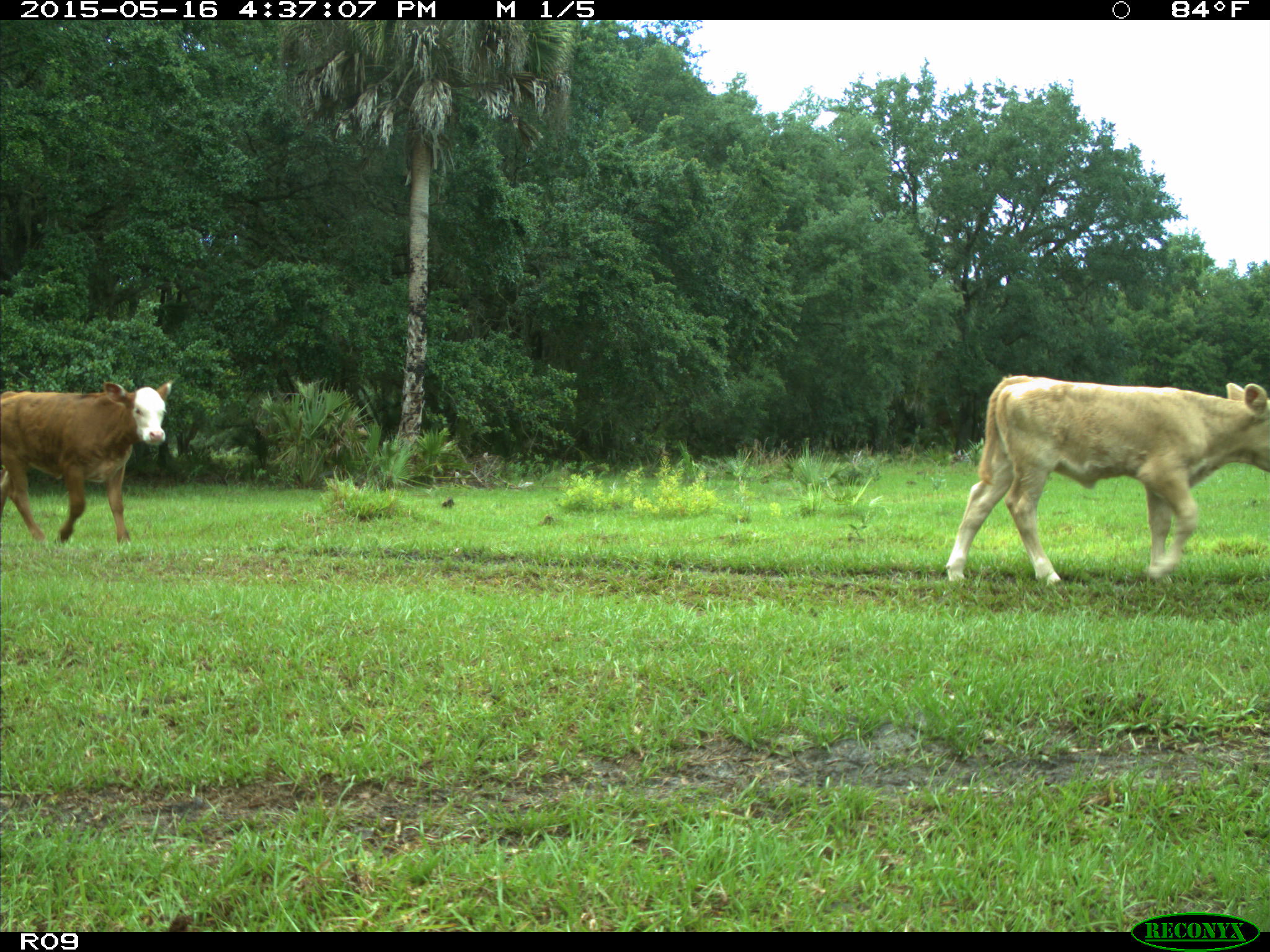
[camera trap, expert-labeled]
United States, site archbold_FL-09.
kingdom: Animalia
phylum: Chordata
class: Mammalia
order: Artiodactyla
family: Bovidae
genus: Bos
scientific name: Bos taurus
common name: domestic cow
Bos taurus (domestic cow).